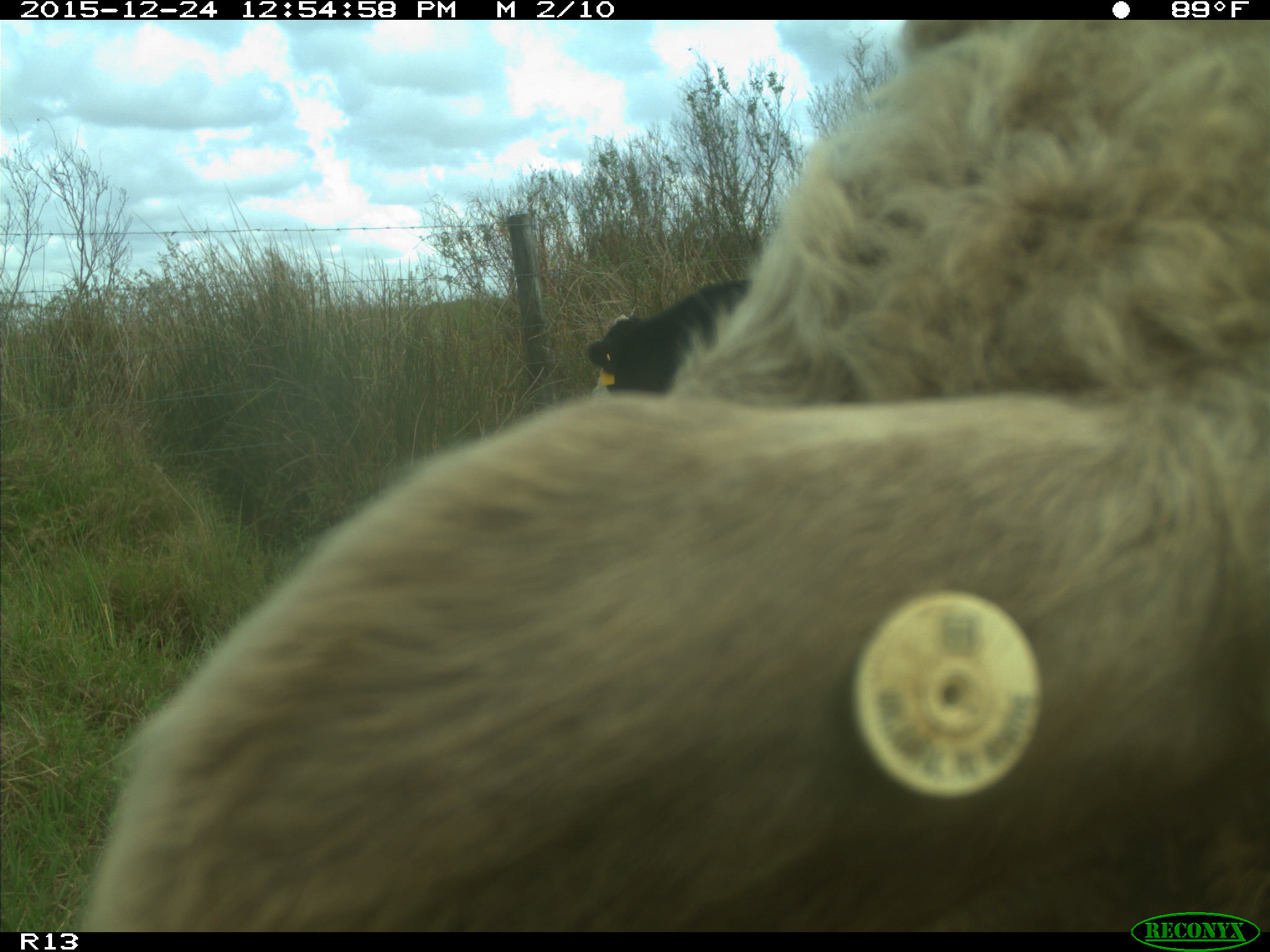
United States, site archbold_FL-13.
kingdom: Animalia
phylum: Chordata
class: Mammalia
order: Artiodactyla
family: Bovidae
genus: Bos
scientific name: Bos taurus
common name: domestic cow